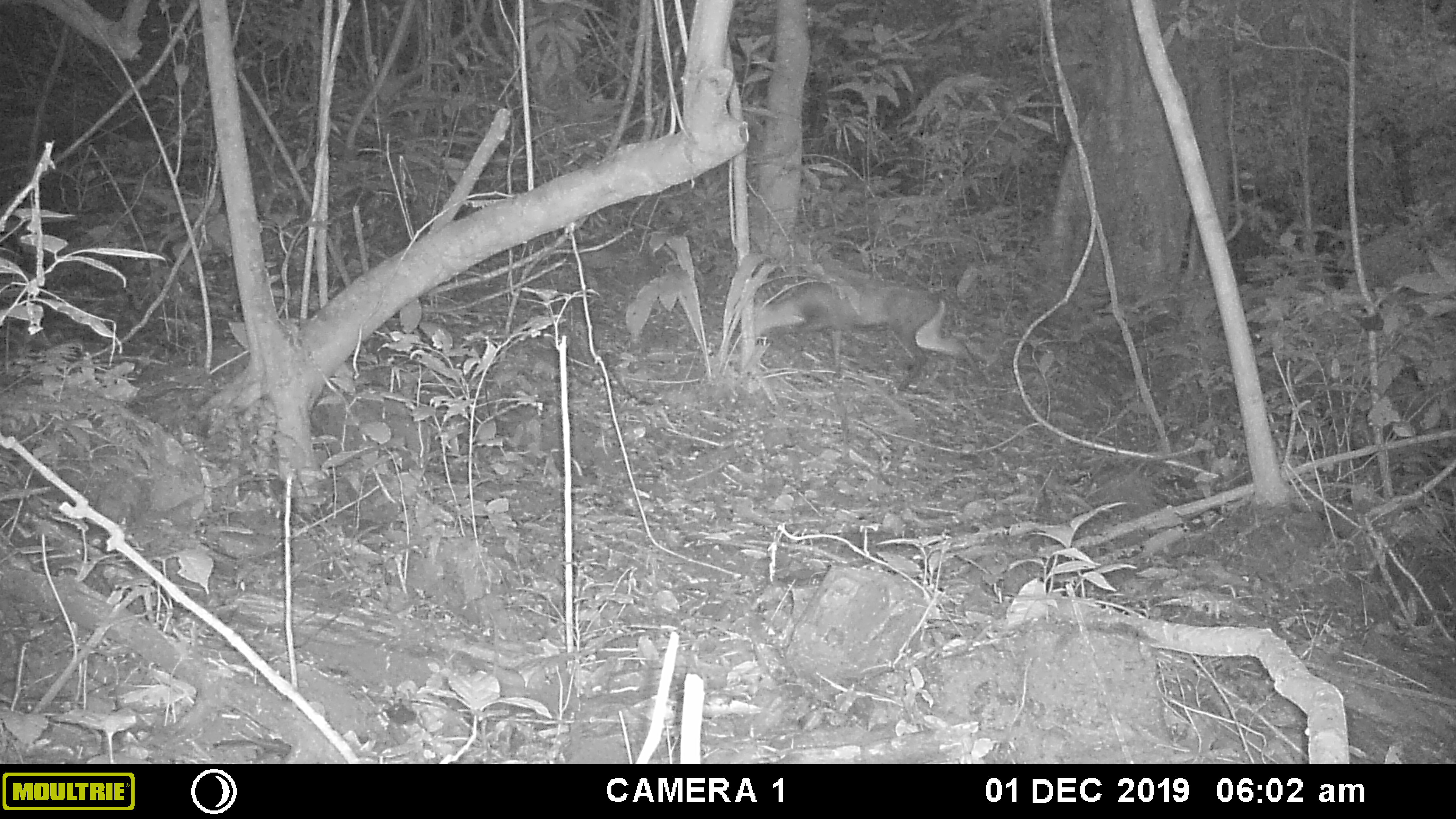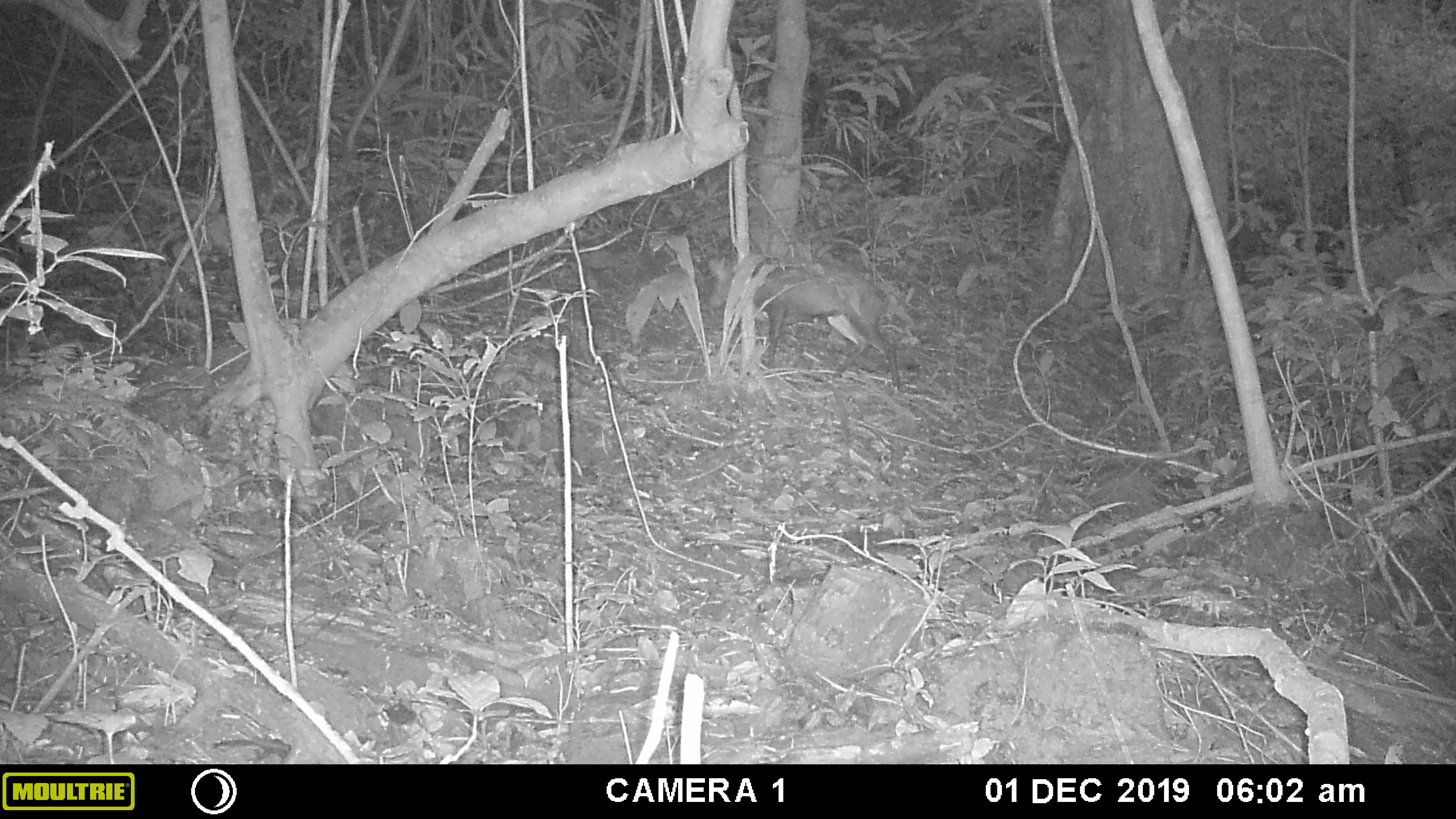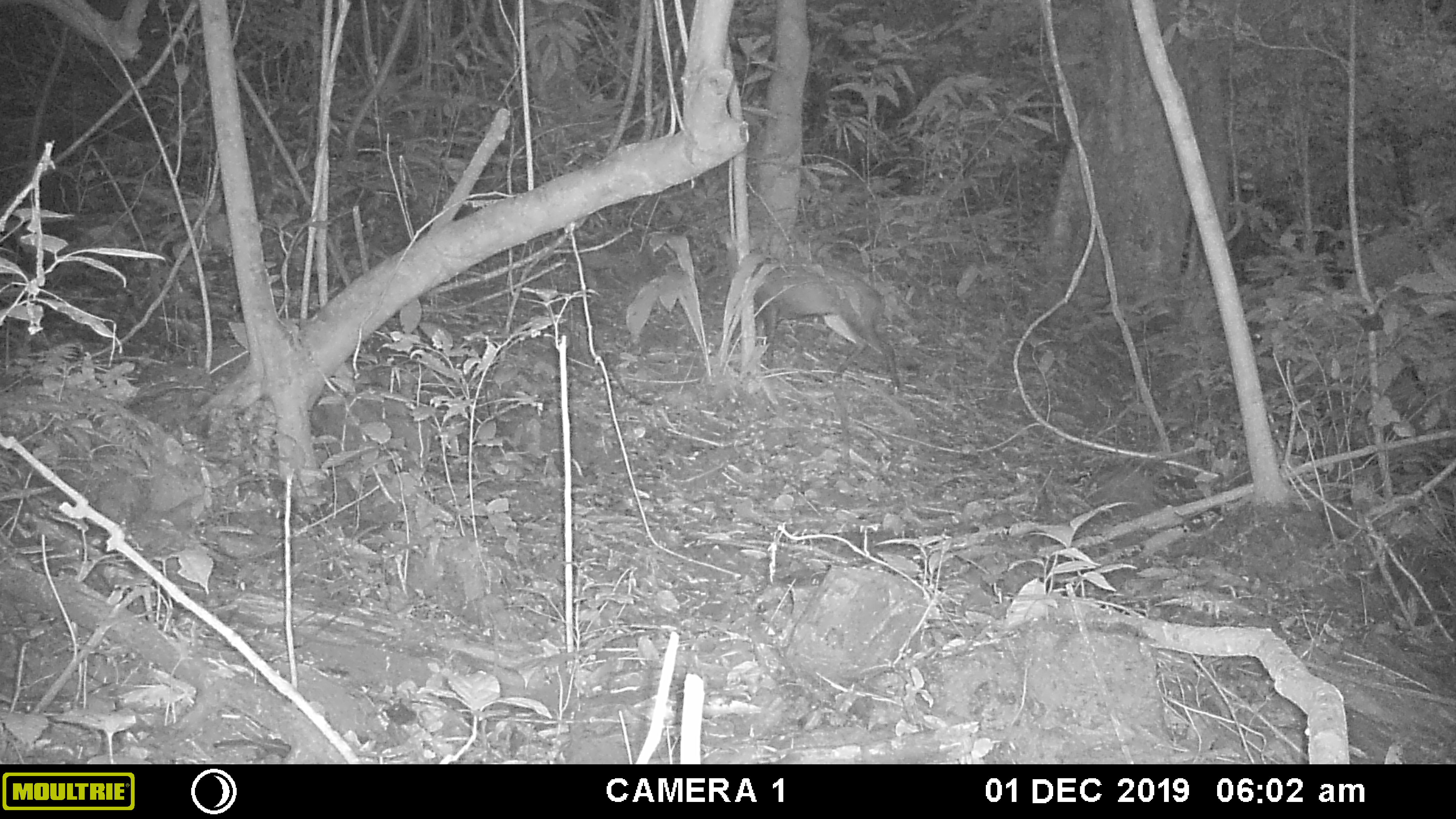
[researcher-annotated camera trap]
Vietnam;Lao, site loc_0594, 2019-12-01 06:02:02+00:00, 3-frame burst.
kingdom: Animalia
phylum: Chordata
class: Mammalia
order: Artiodactyla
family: Cervidae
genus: Muntiacus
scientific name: Muntiacus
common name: muntjacs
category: unidentified muntjac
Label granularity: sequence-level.